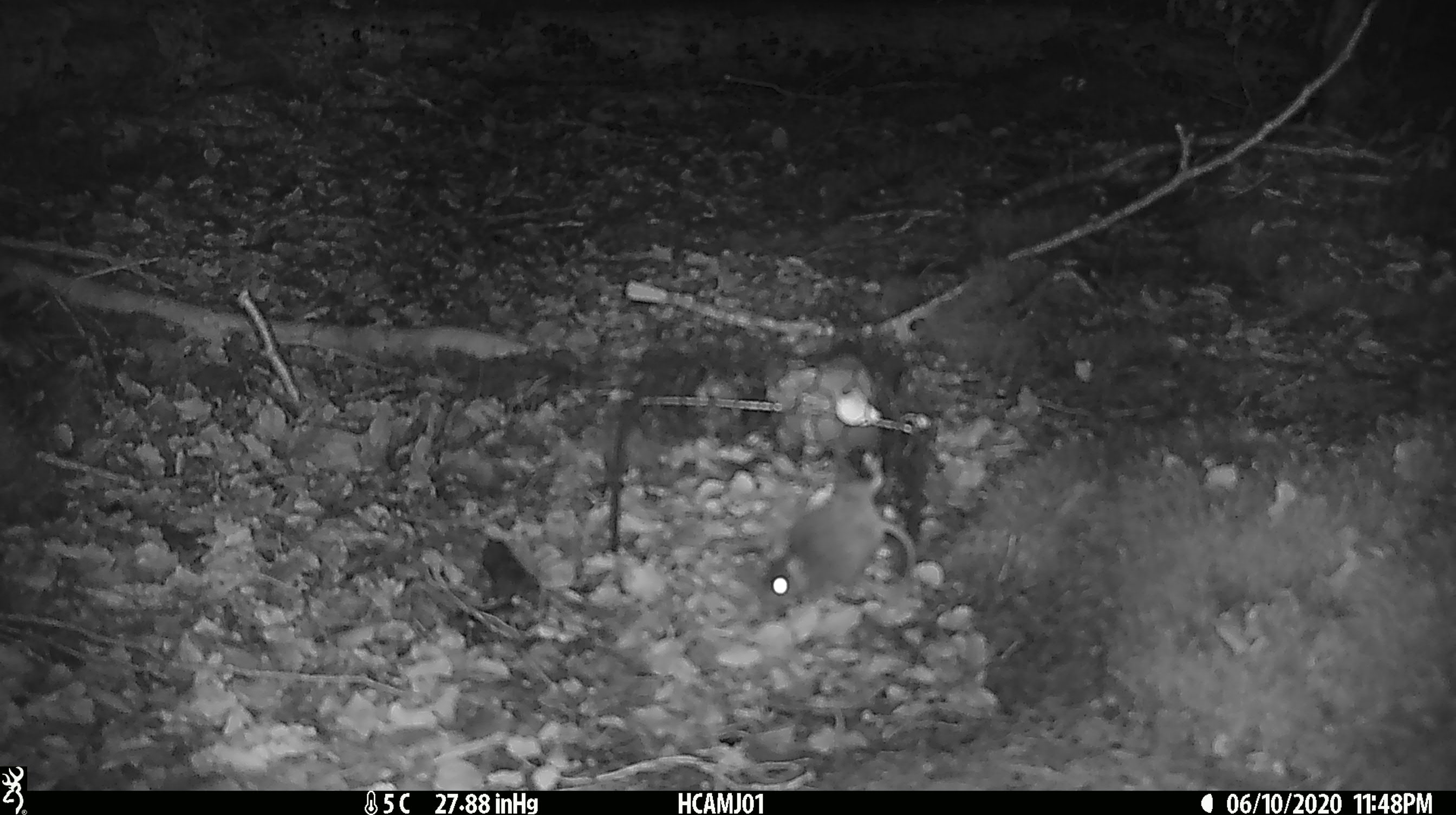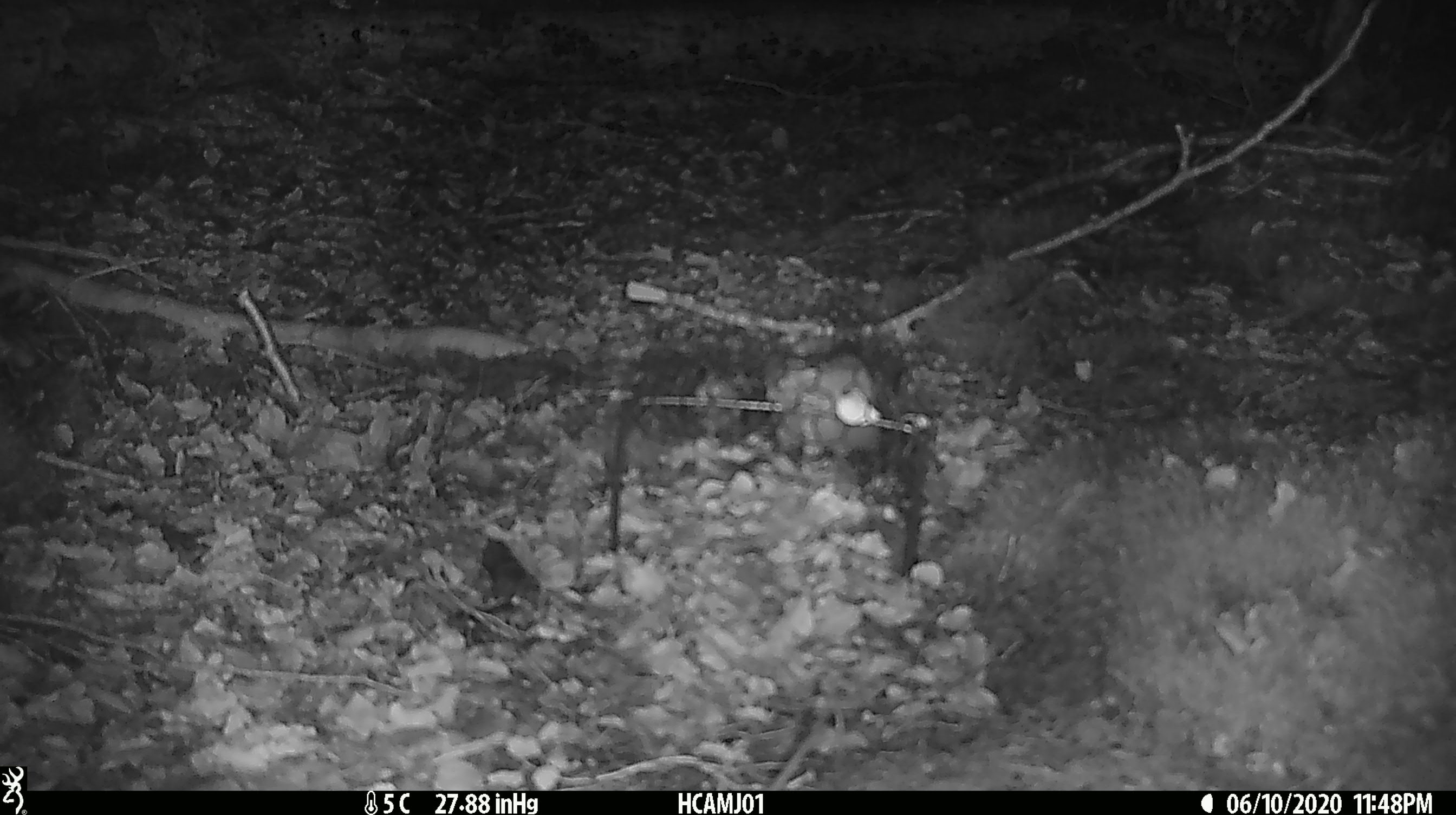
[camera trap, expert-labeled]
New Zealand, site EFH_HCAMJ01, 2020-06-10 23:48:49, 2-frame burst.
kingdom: Animalia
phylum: Chordata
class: Mammalia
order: Rodentia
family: Muridae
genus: Mus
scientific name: Mus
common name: mouse